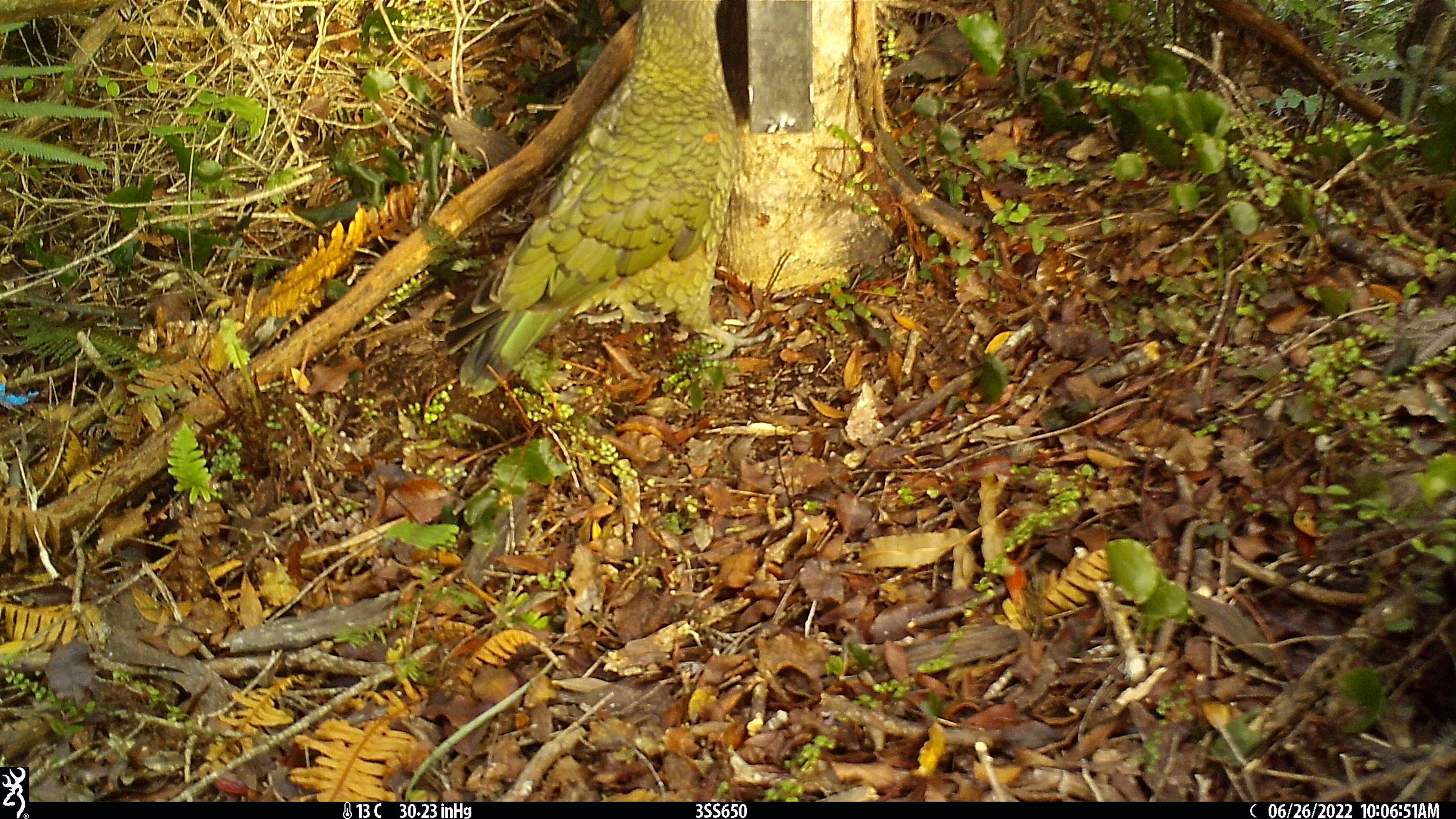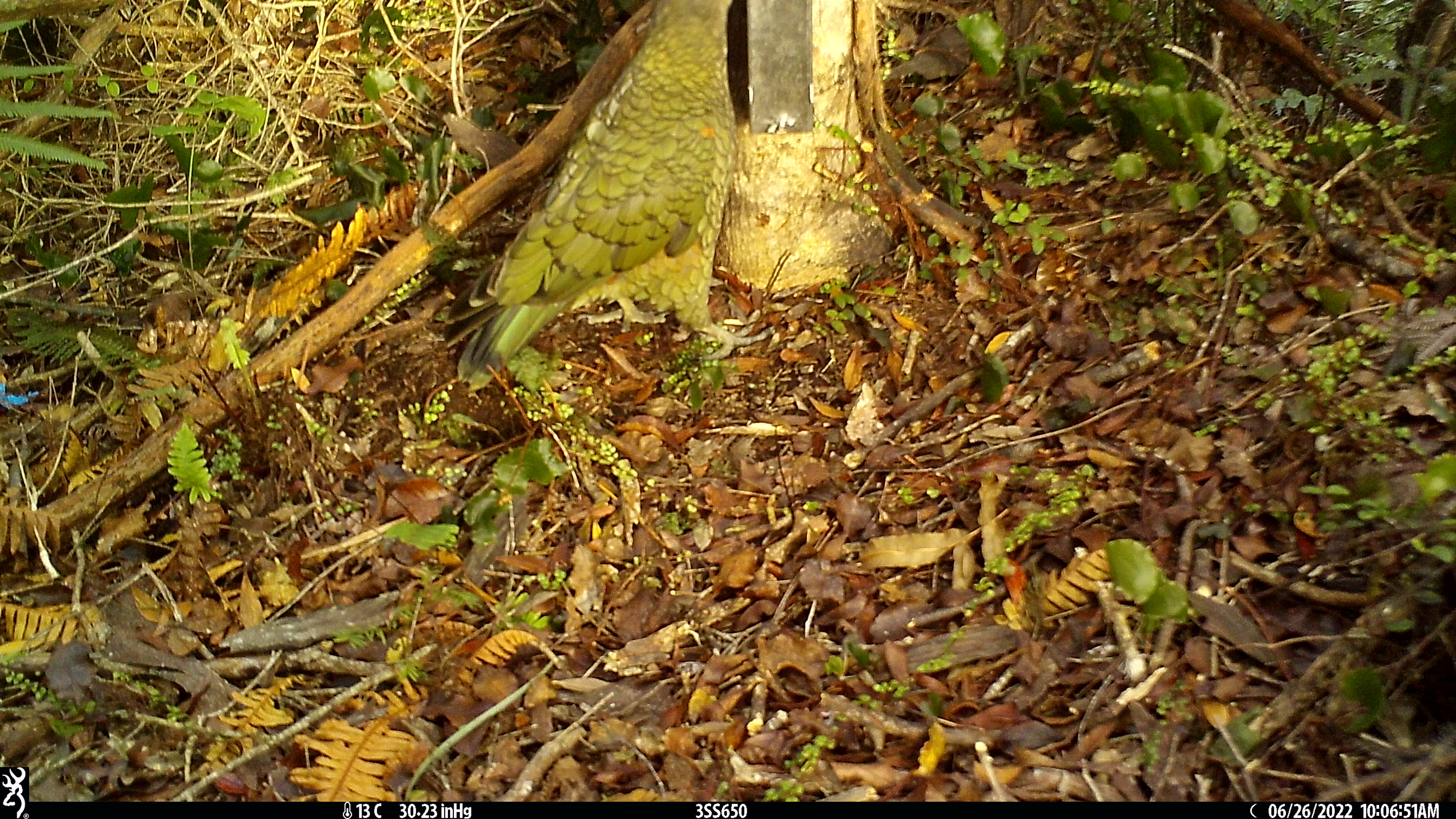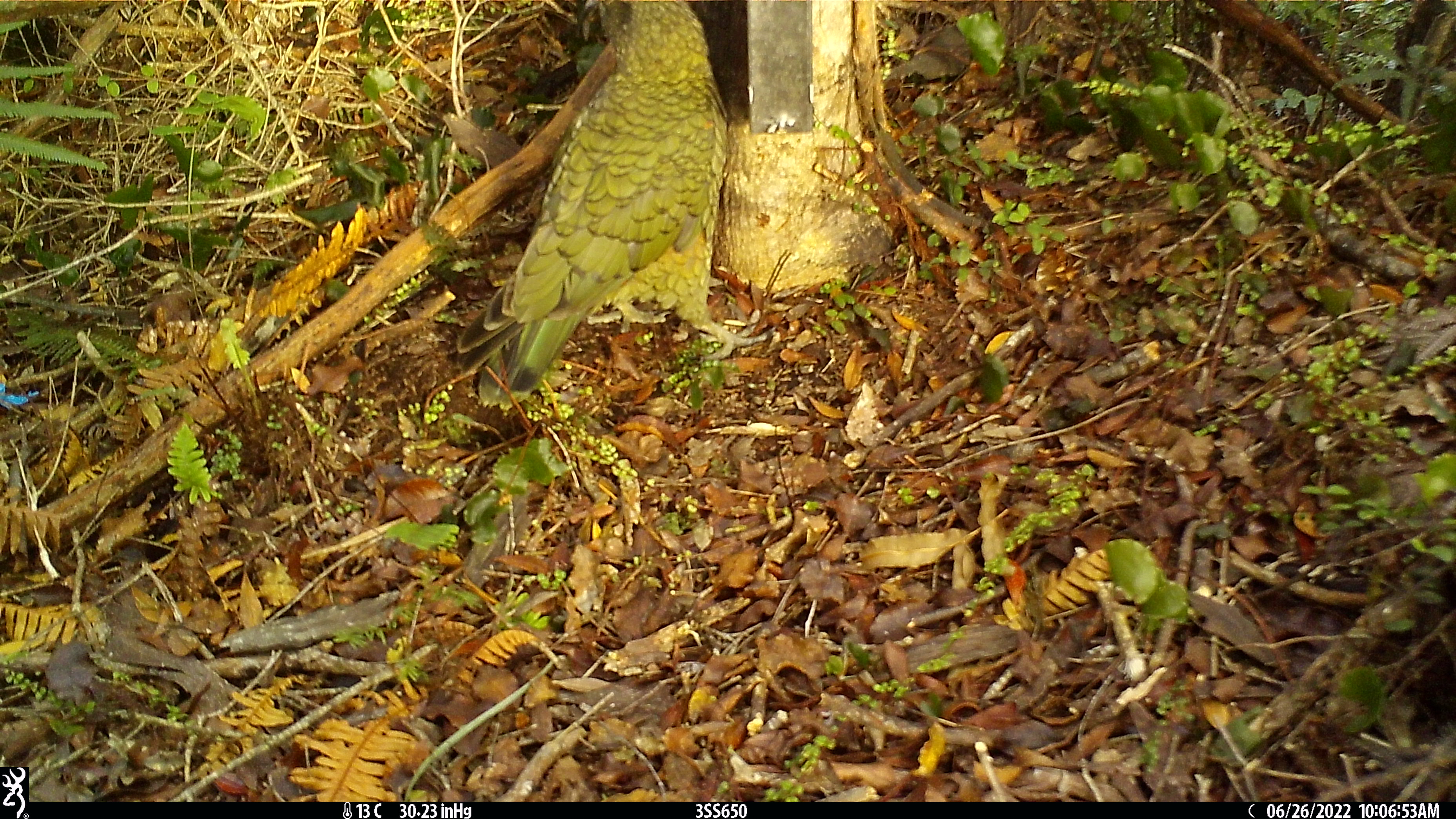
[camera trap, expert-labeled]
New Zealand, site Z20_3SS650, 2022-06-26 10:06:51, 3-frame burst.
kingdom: Animalia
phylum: Chordata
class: Aves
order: Psittaciformes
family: Strigopidae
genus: Nestor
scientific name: Nestor notabilis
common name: kea